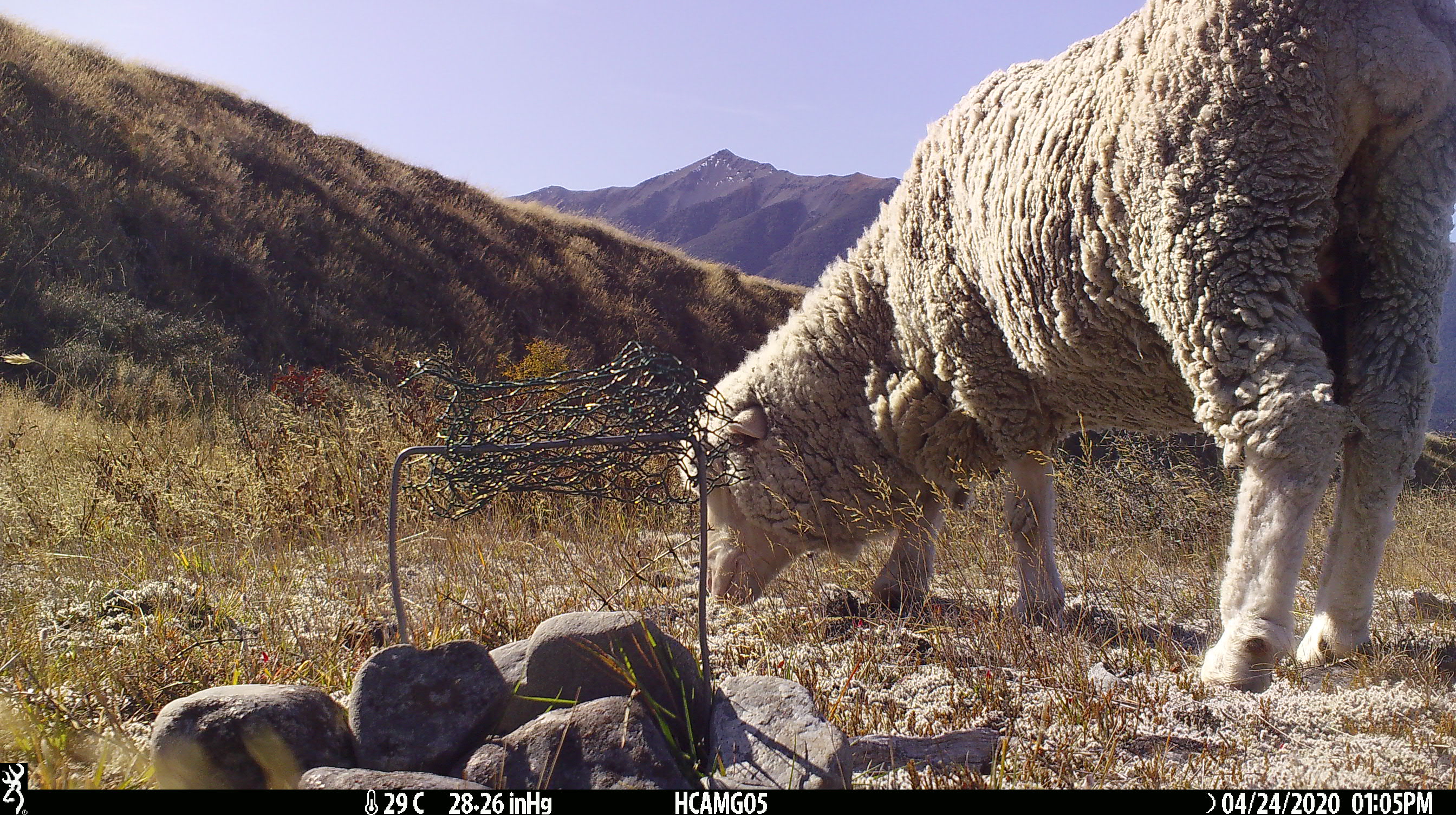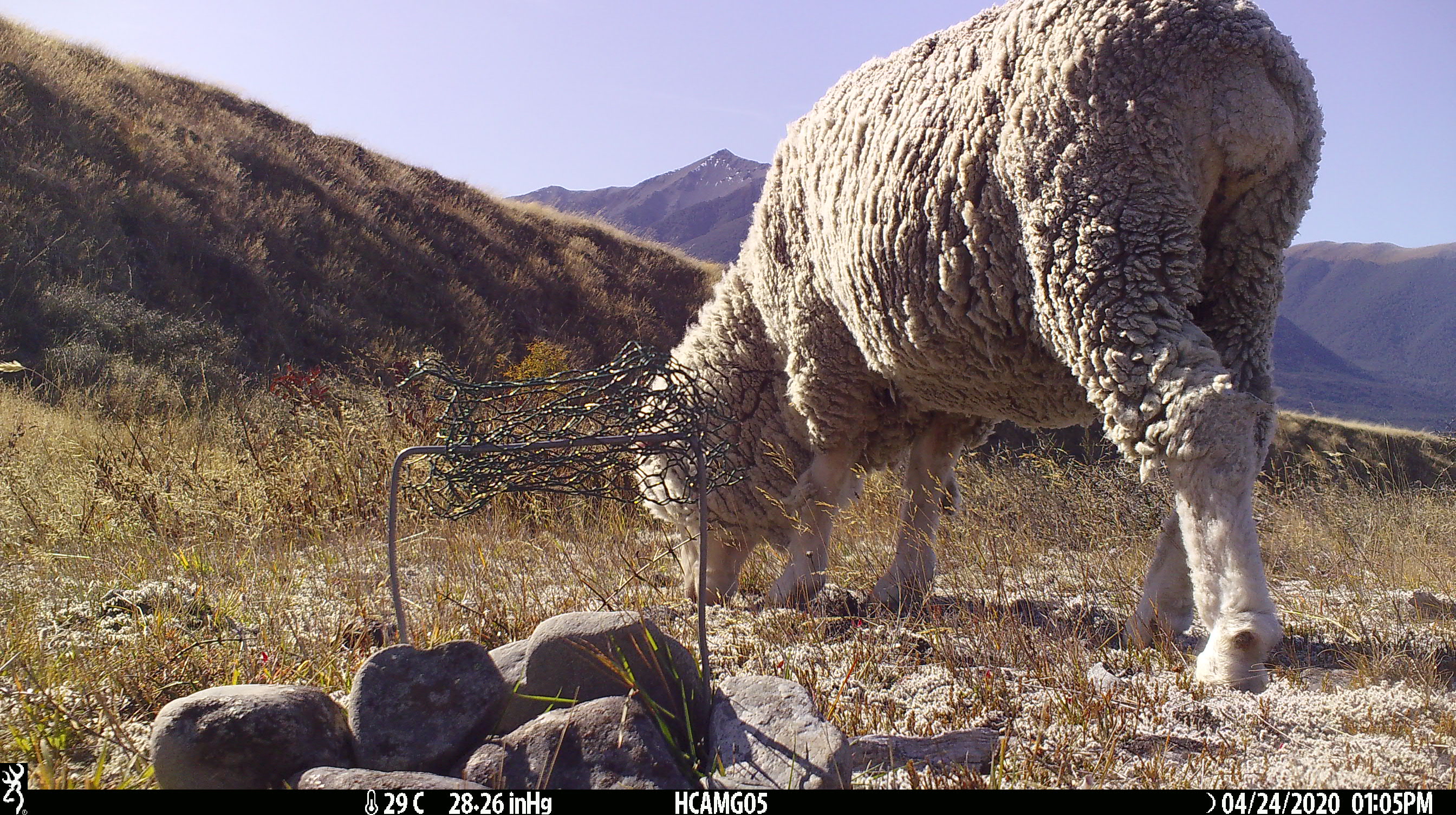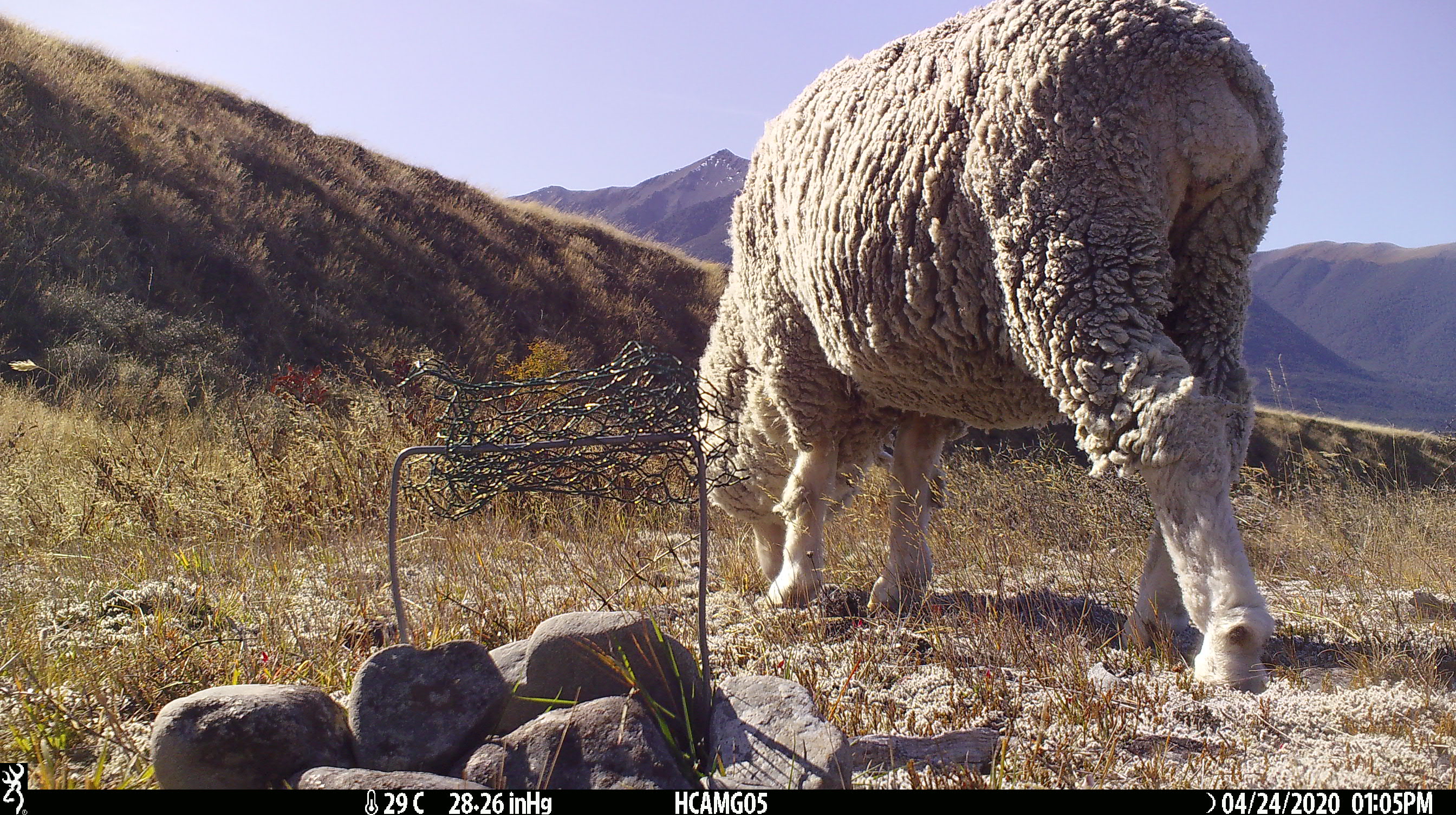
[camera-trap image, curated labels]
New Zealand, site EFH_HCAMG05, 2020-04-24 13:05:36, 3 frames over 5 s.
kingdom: Animalia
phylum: Chordata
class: Mammalia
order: Artiodactyla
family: Bovidae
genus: Ovis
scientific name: Ovis aries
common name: domestic sheep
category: sheep